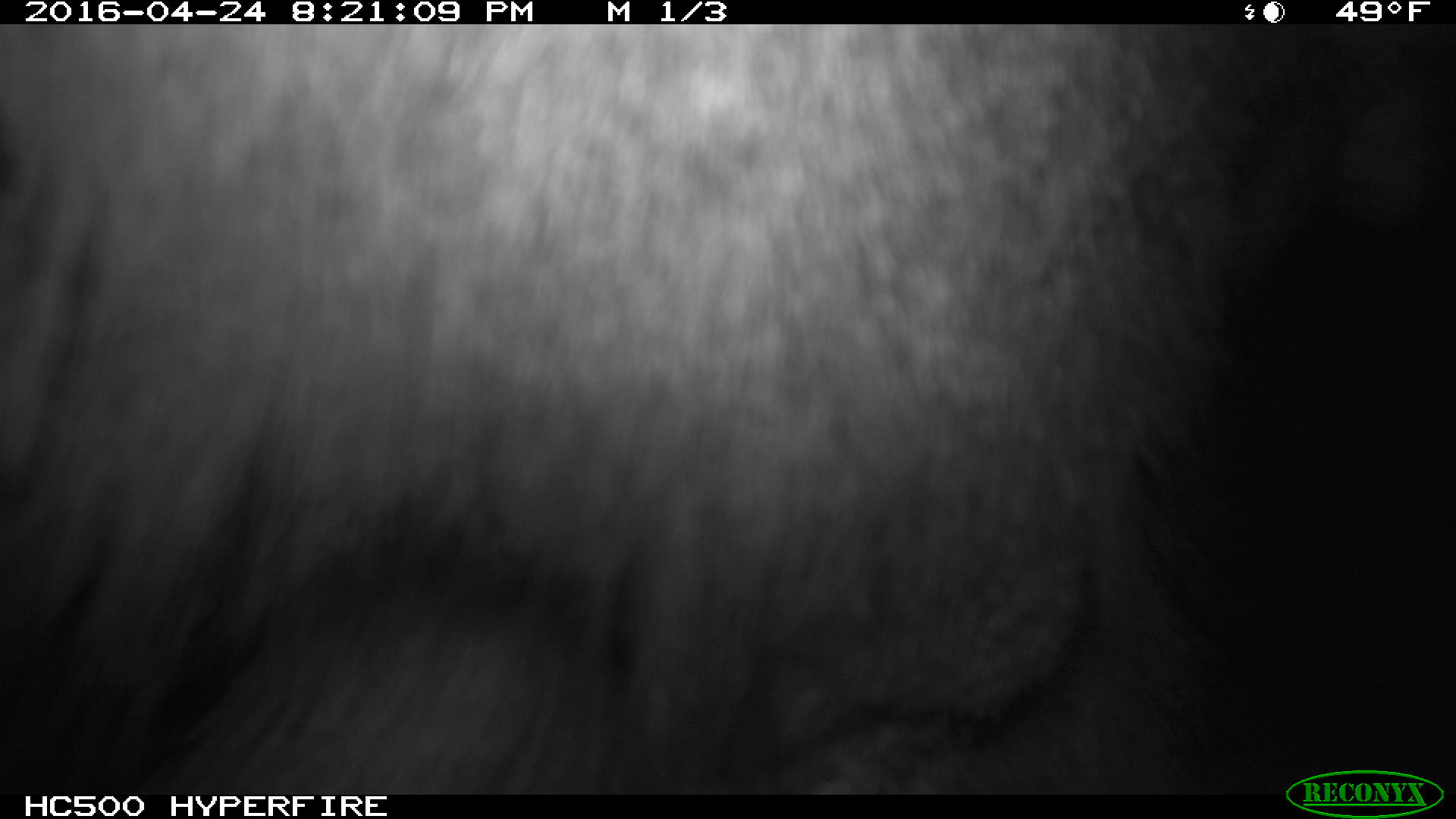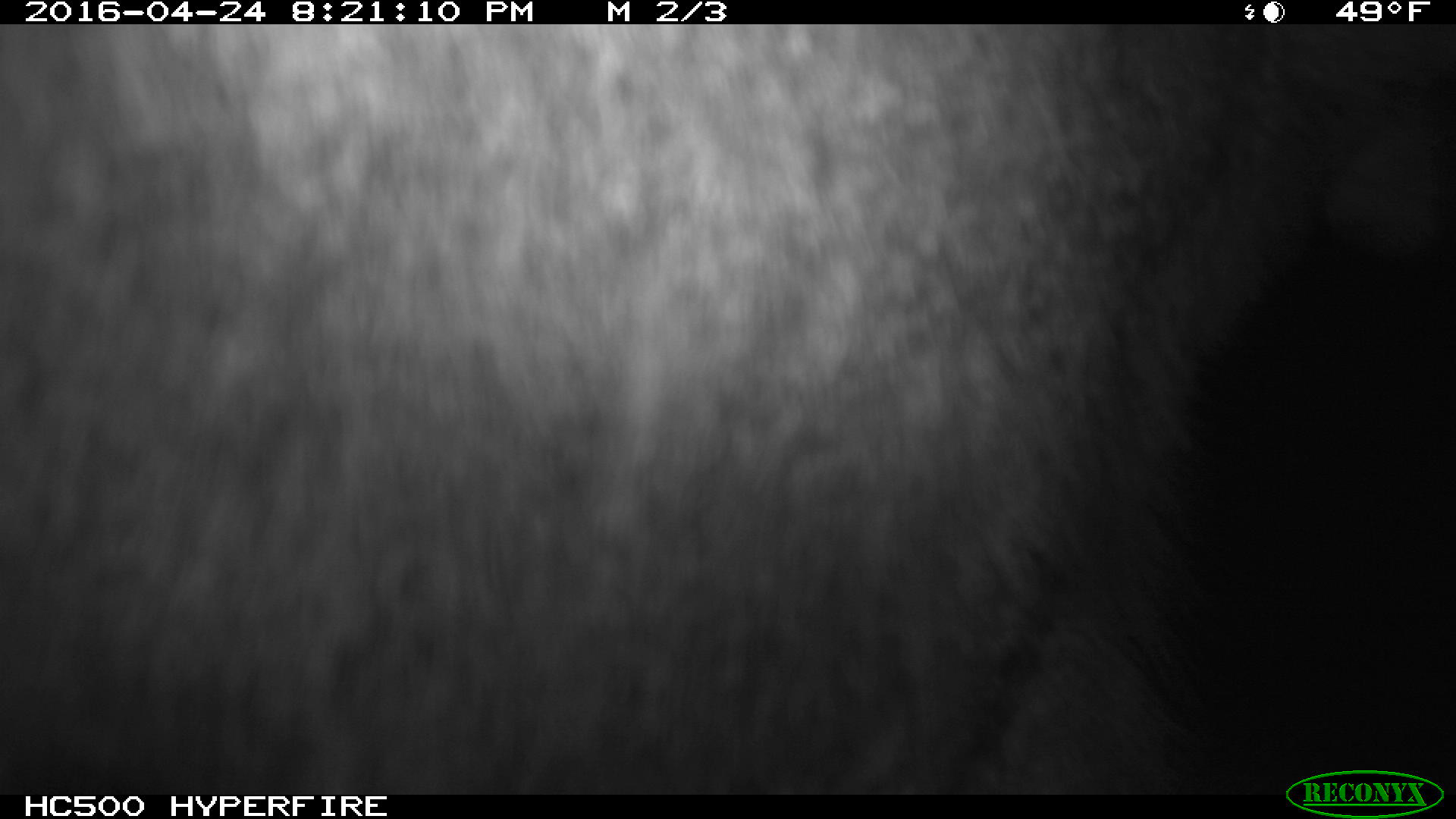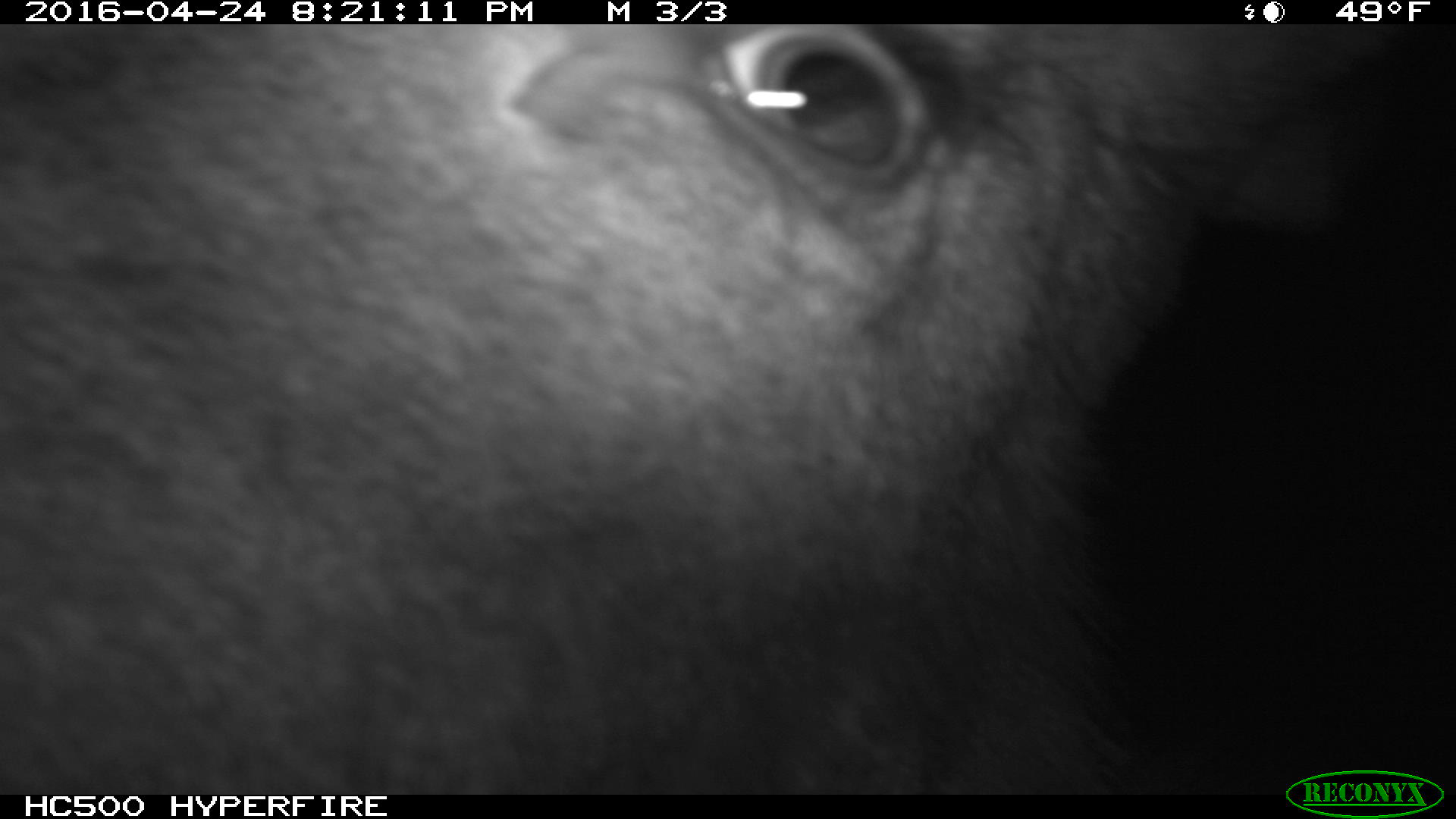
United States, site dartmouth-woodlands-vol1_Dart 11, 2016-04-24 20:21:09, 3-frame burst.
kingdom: Animalia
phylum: Chordata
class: Mammalia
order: Artiodactyla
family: Cervidae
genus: Alces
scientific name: Alces alces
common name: moose